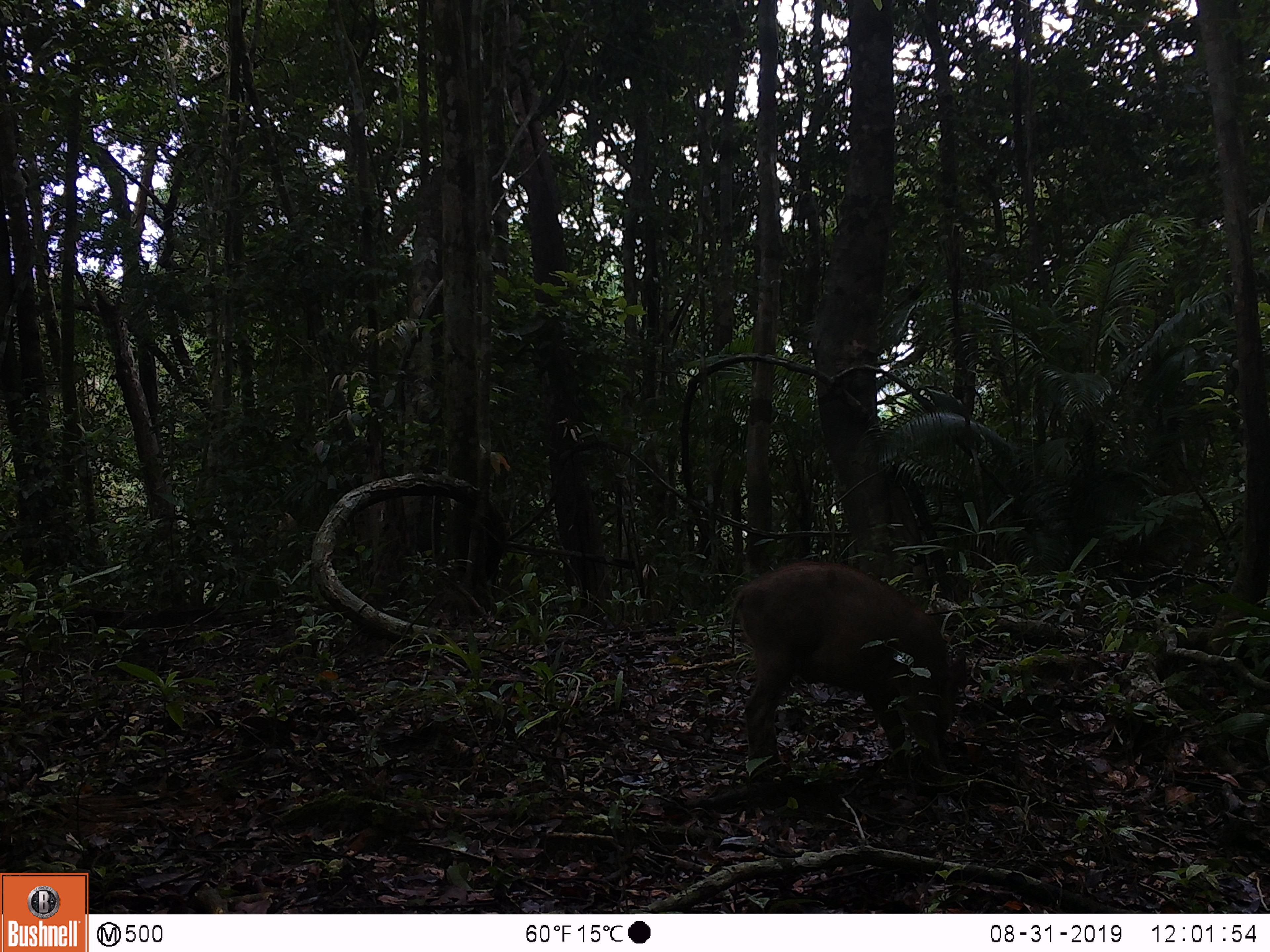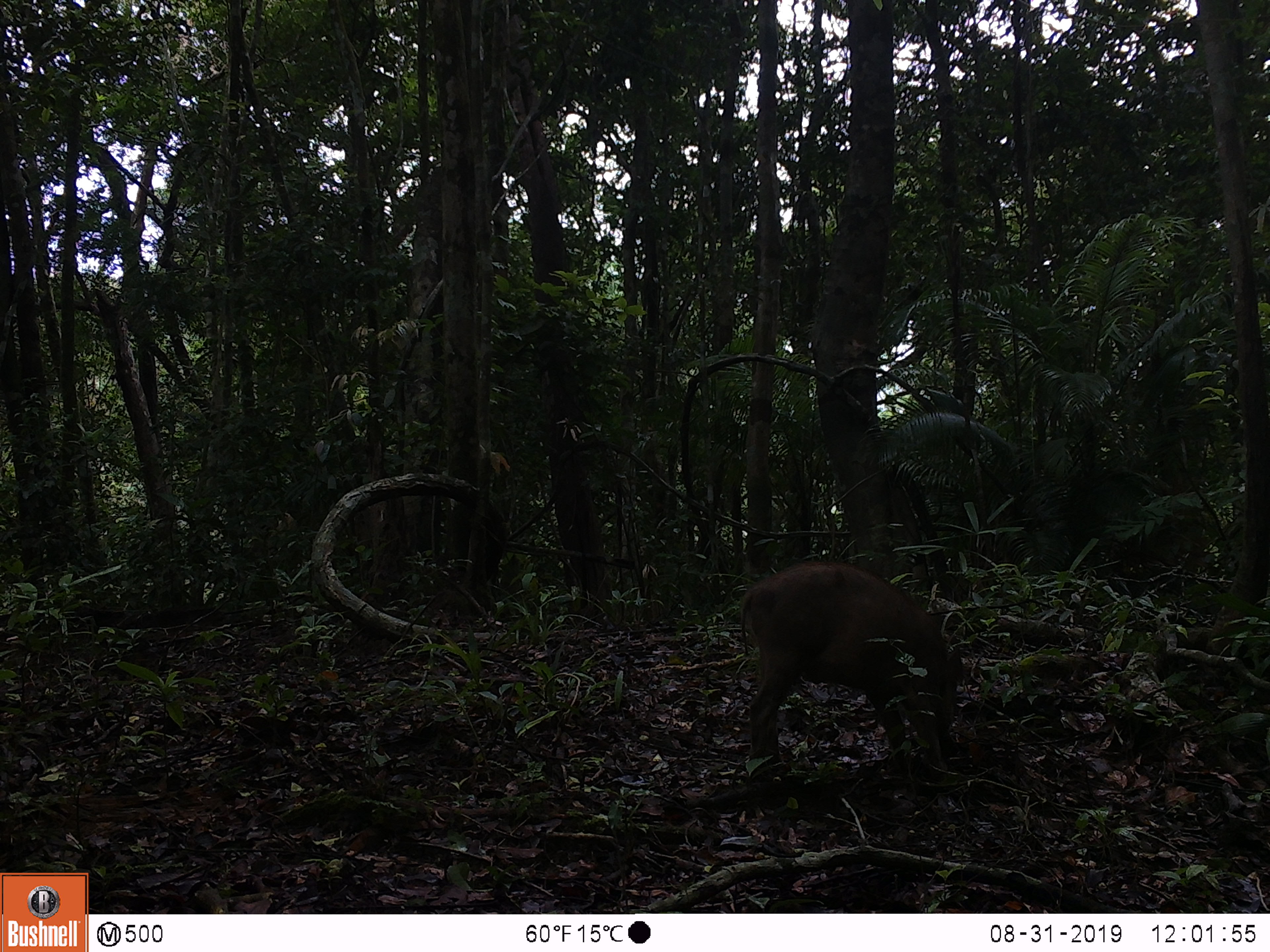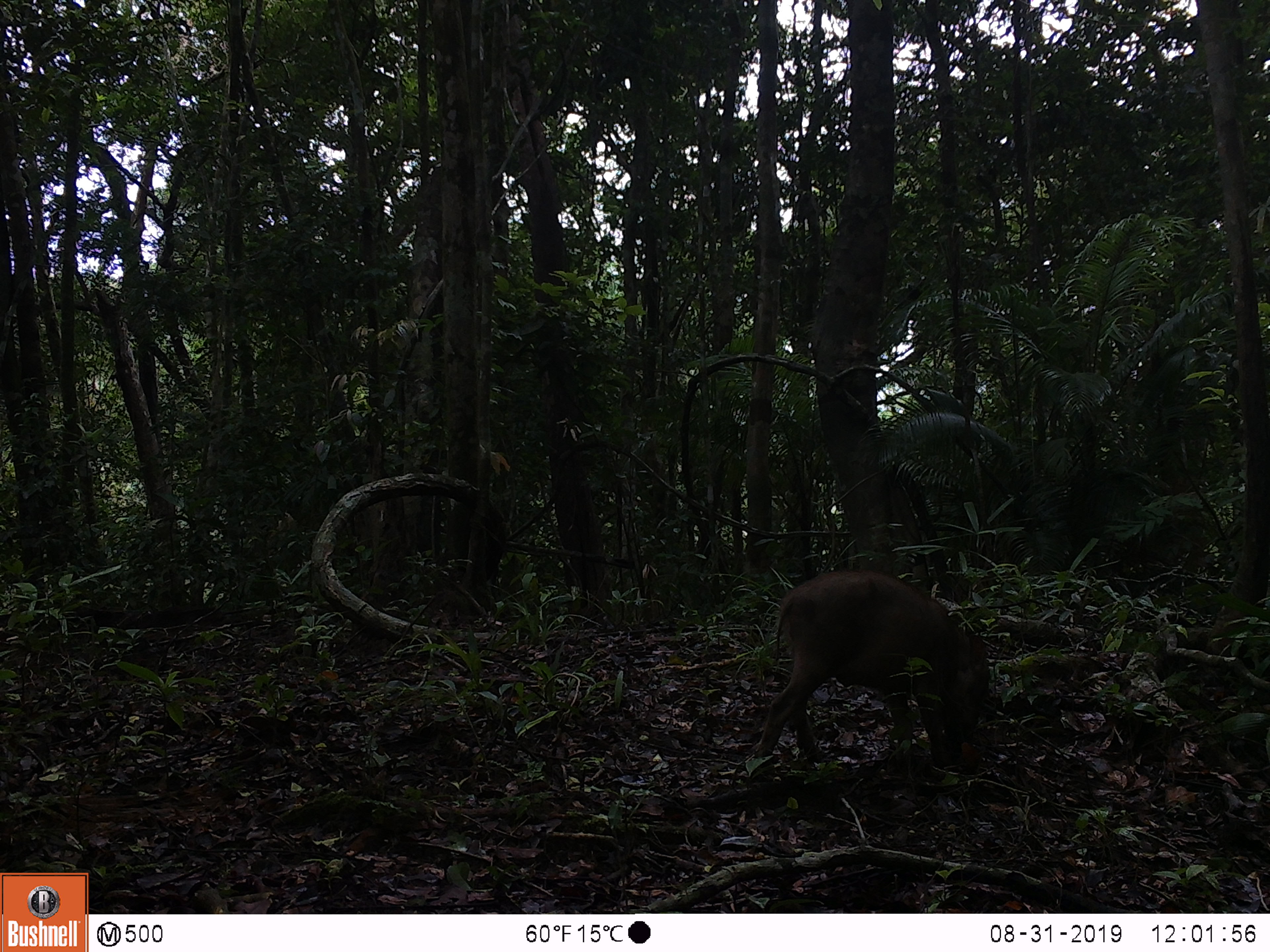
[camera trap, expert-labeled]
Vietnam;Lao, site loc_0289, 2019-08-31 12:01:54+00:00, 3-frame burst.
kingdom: Animalia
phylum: Chordata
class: Mammalia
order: Artiodactyla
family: Suidae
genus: Sus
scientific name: Sus scrofa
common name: eurasian wild pig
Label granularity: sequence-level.